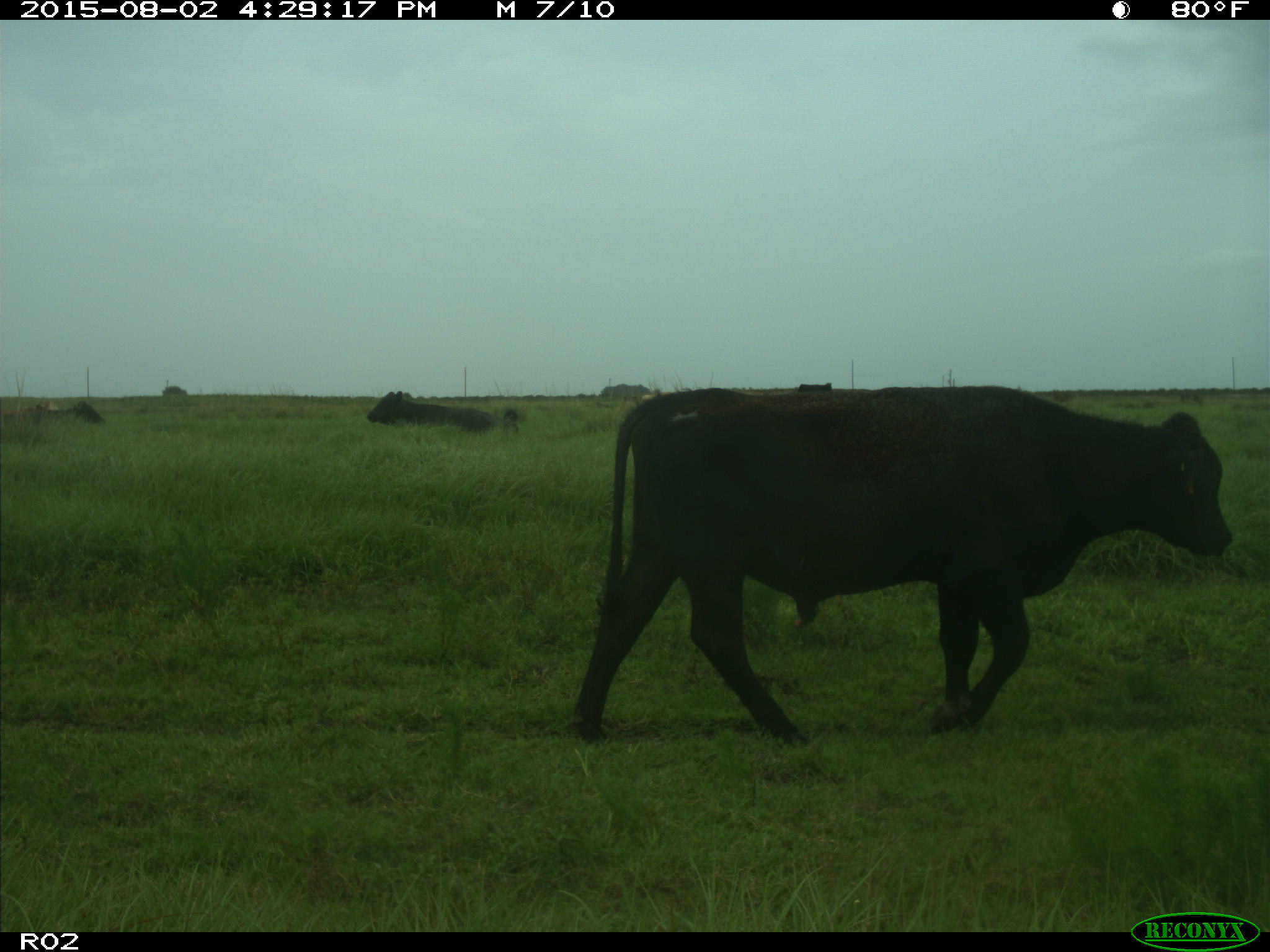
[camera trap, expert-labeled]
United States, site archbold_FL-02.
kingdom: Animalia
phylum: Chordata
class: Mammalia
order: Artiodactyla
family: Bovidae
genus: Bos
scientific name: Bos taurus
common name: domestic cow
Bos taurus (domestic cow).